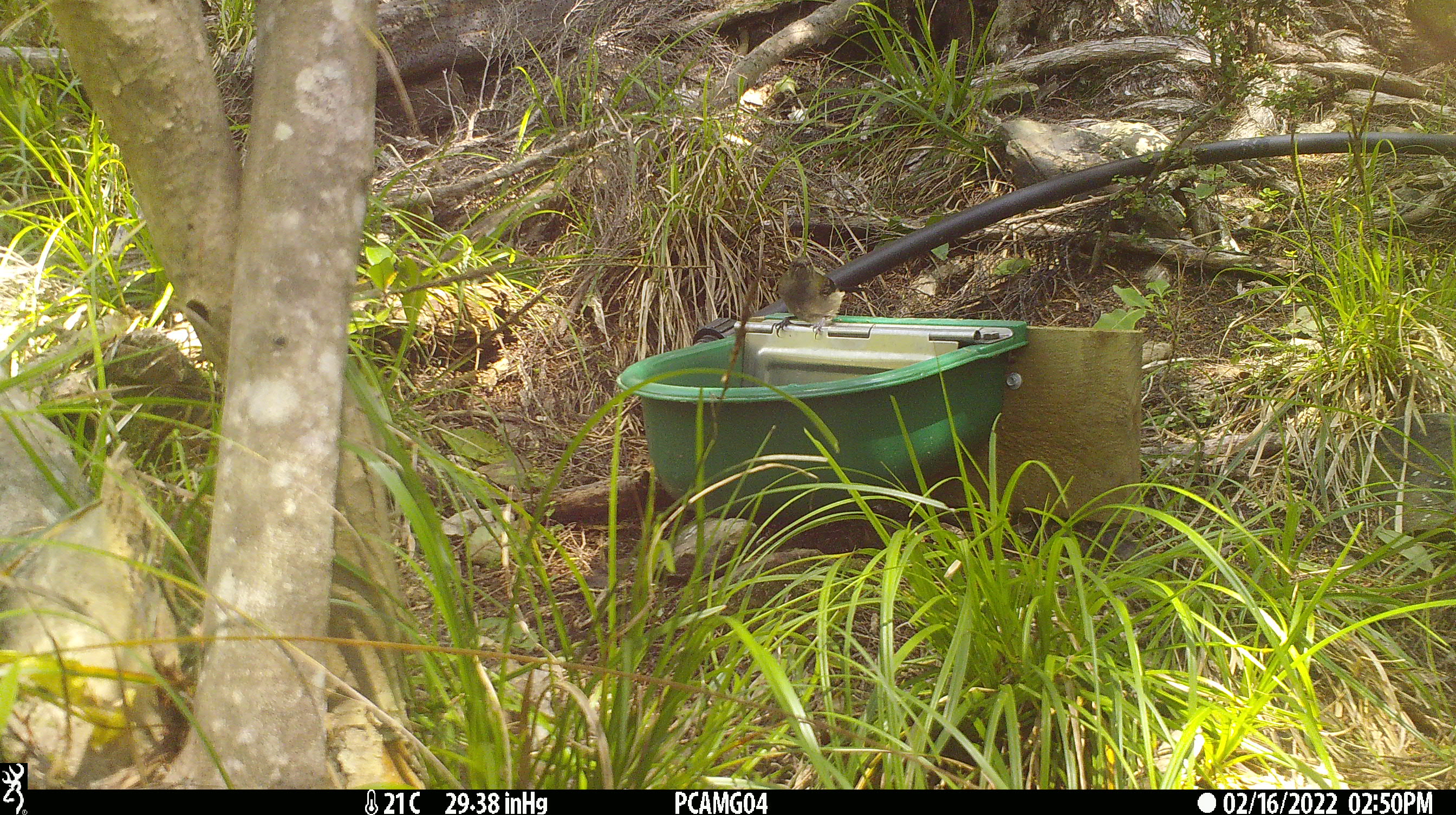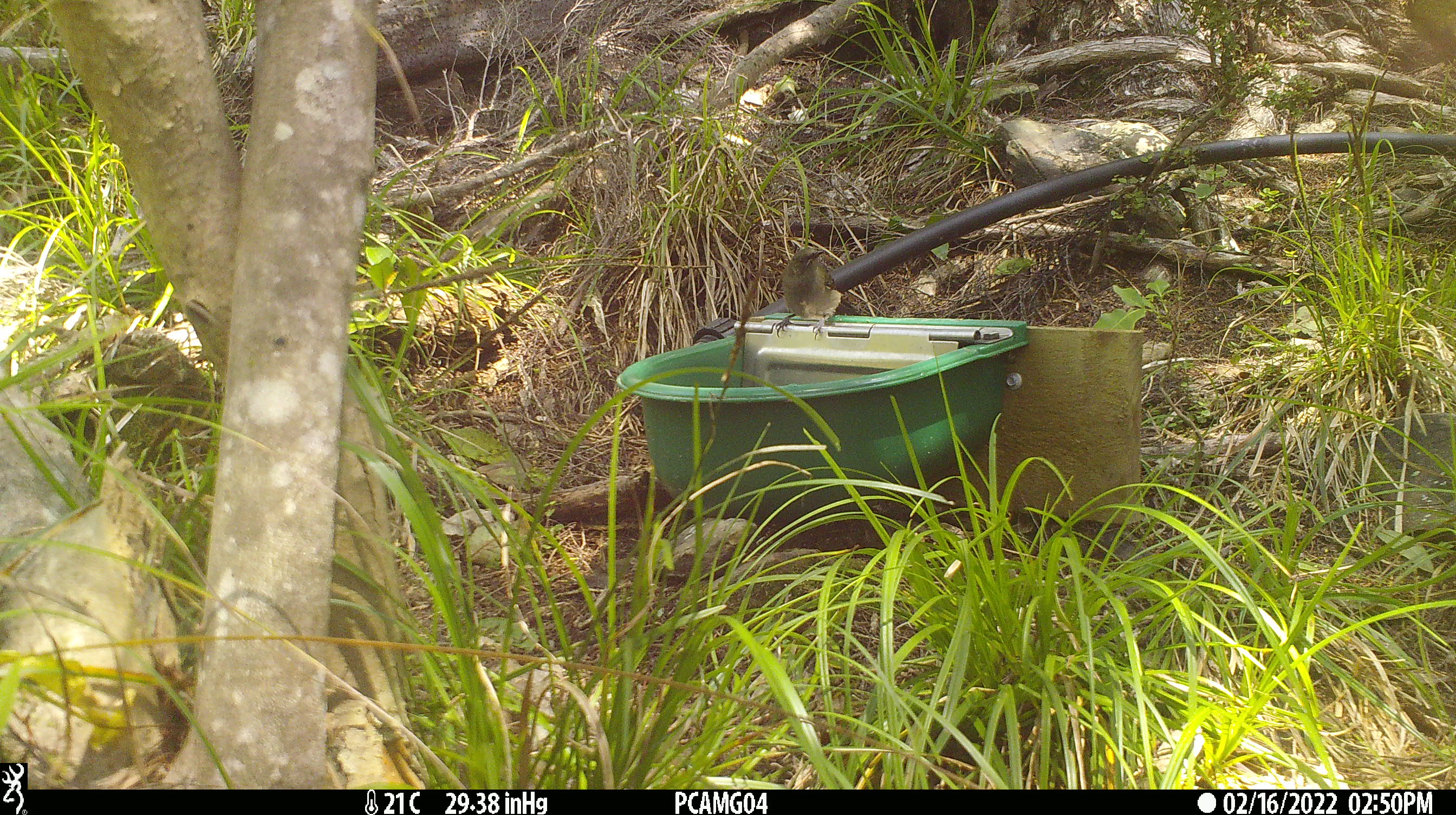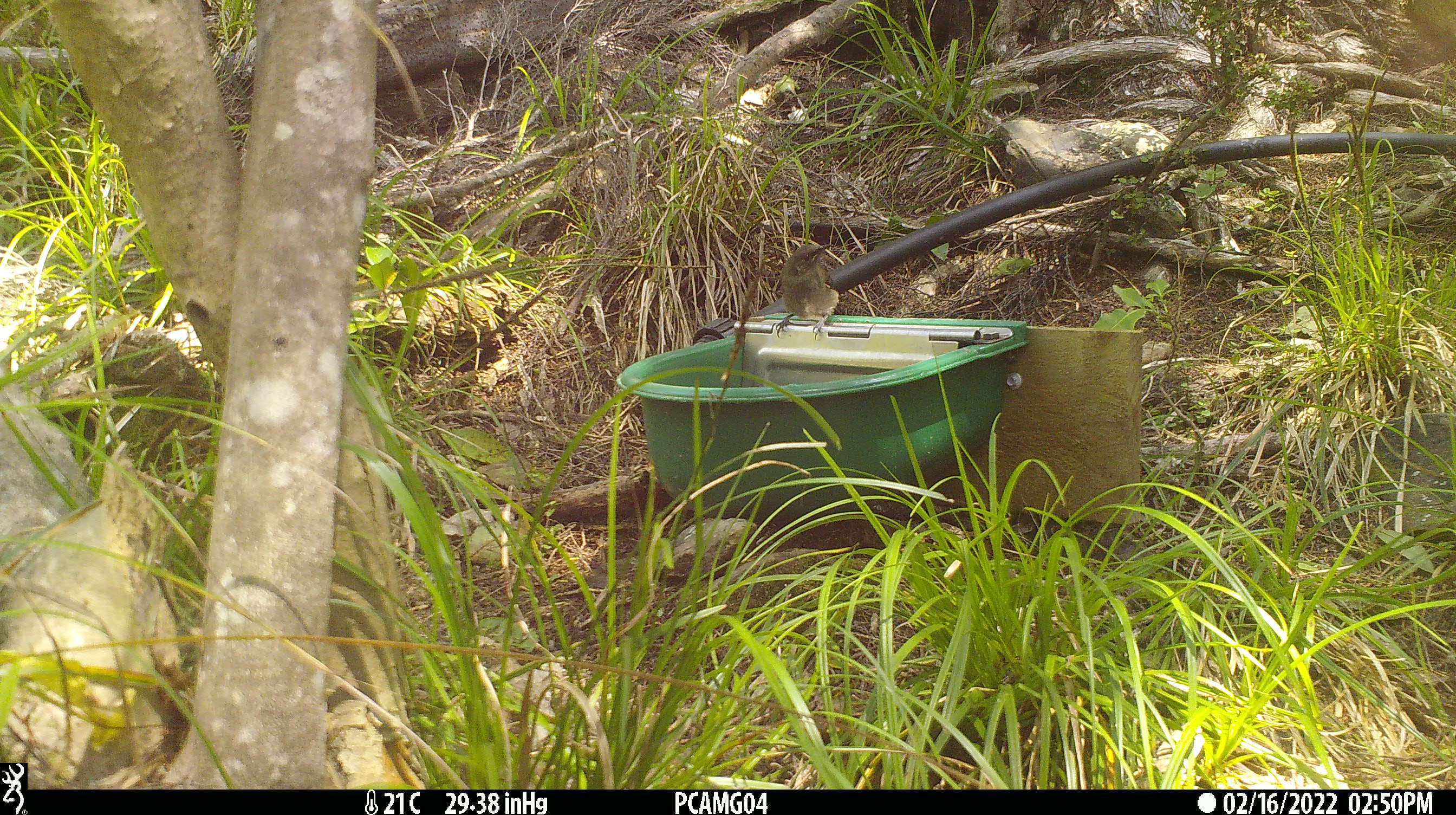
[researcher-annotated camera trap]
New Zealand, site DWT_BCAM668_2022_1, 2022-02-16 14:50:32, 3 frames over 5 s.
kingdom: Animalia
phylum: Chordata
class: Aves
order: Passeriformes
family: Meliphagidae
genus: Anthornis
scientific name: Anthornis melanura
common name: new zealand bellbird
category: bellbird